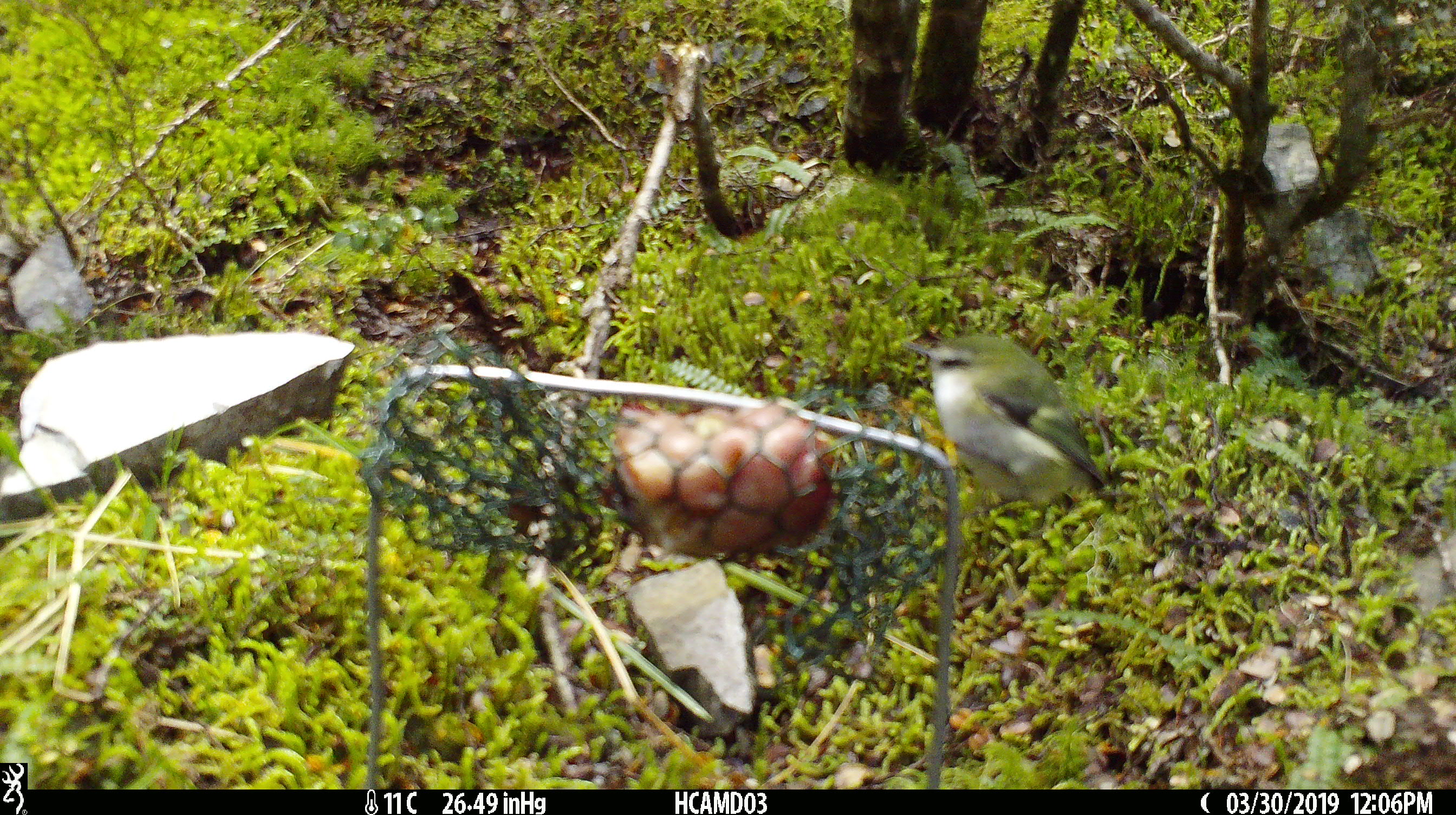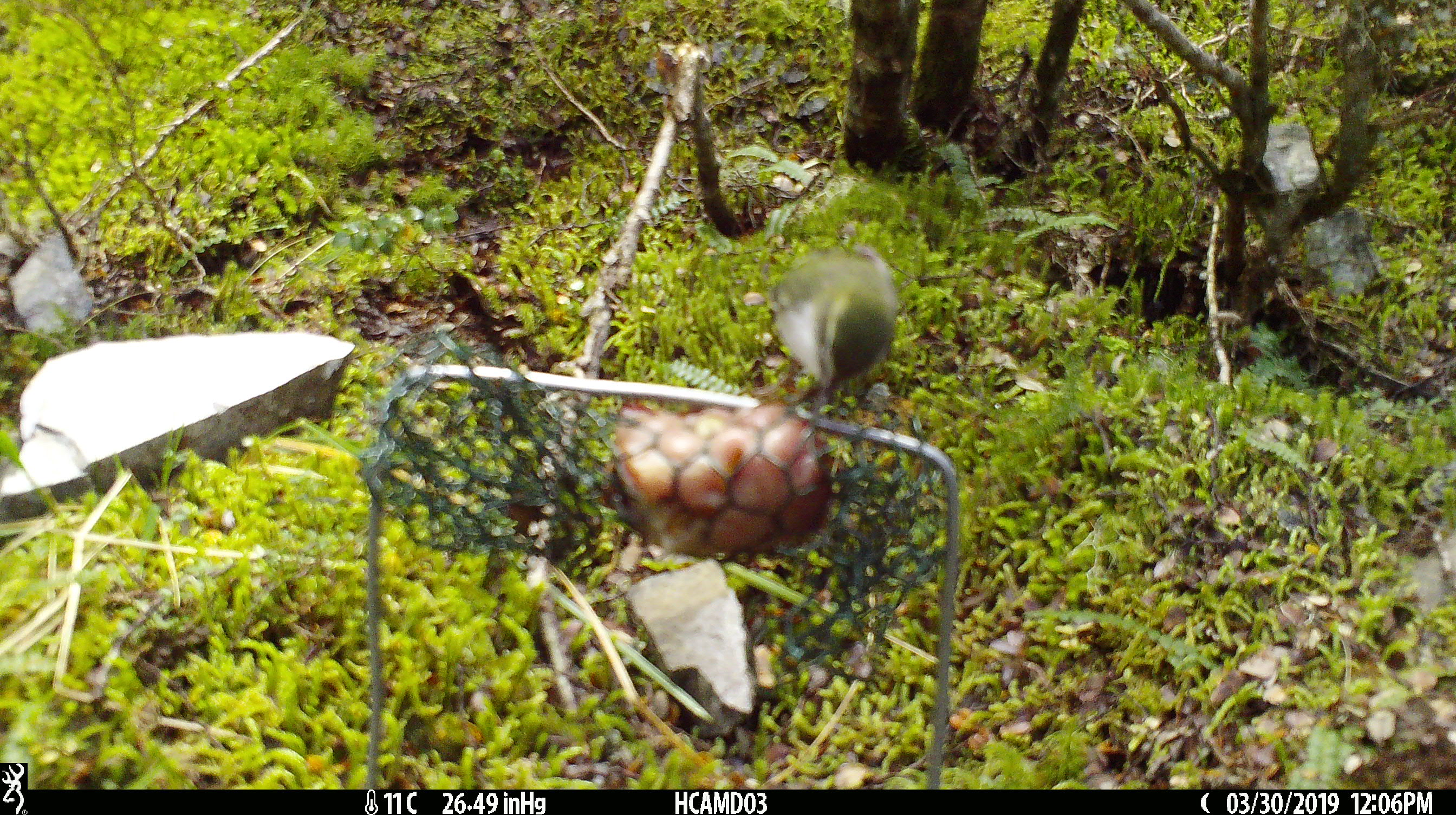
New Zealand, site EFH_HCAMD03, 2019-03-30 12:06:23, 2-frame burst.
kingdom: Animalia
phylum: Chordata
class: Aves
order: Passeriformes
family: Acanthisittidae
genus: Acanthisitta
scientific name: Acanthisitta chloris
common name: rifleman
Rifleman (Acanthisitta chloris).